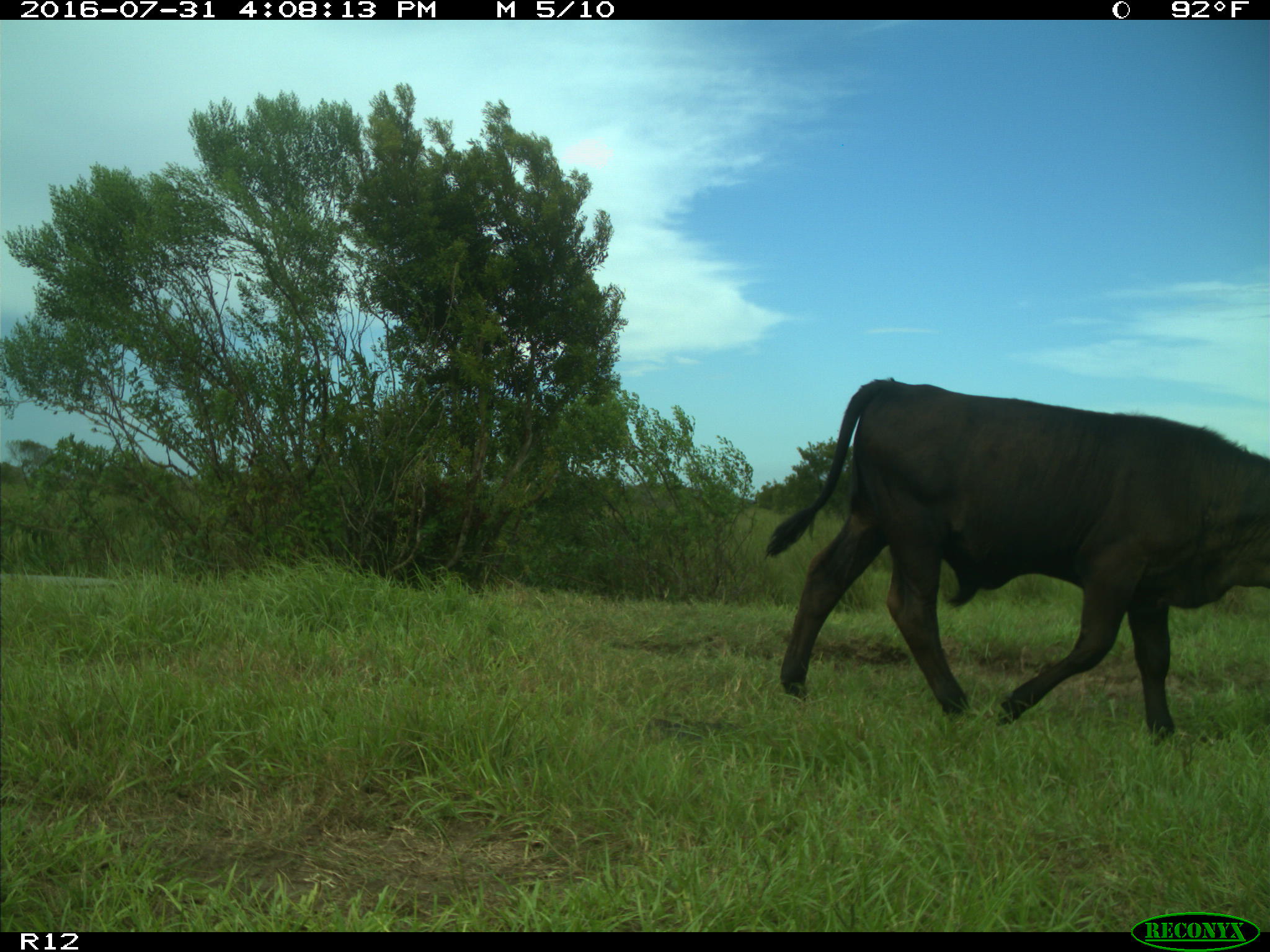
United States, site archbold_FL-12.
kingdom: Animalia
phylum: Chordata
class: Mammalia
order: Artiodactyla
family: Bovidae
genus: Bos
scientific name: Bos taurus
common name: domestic cow